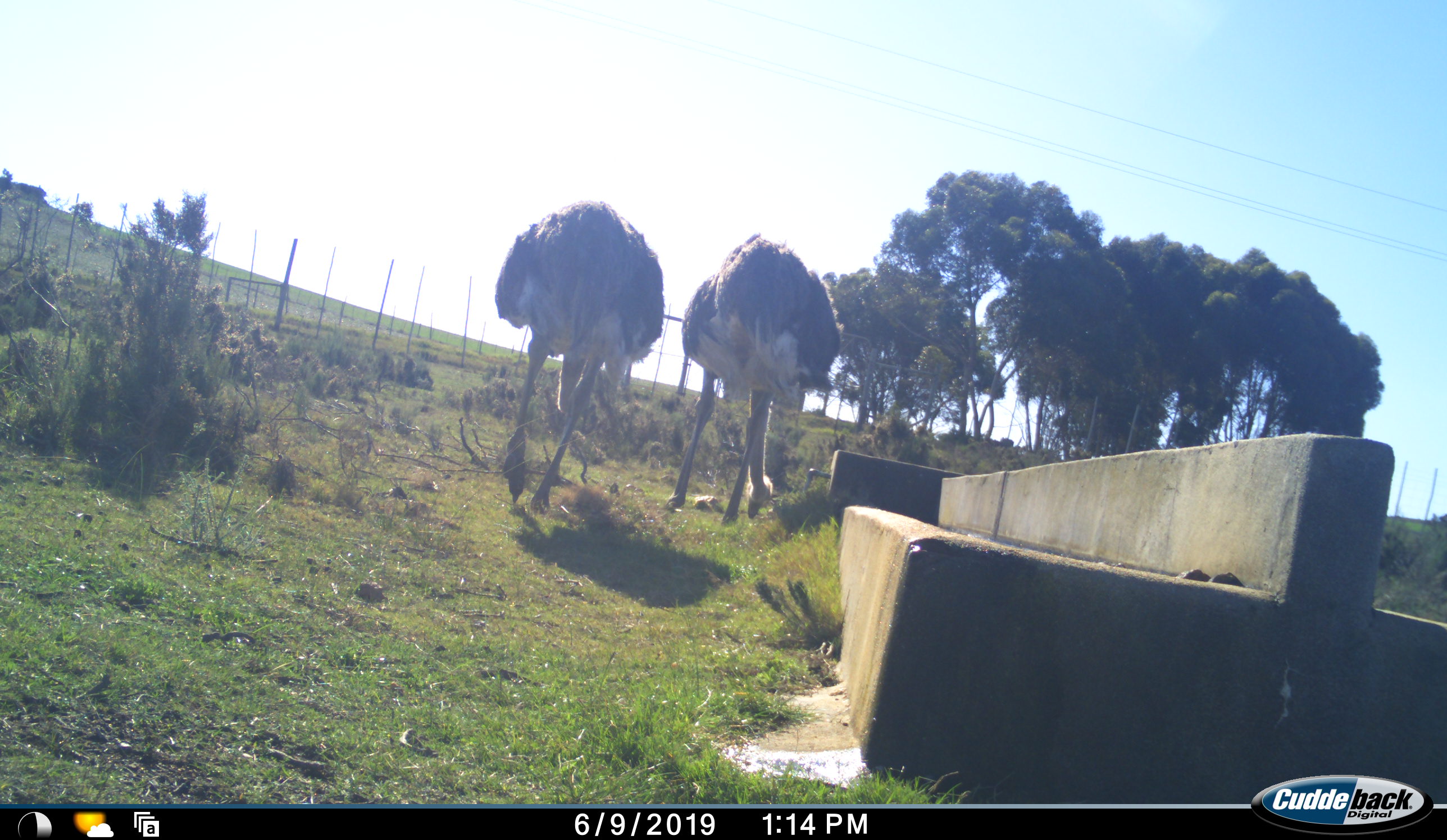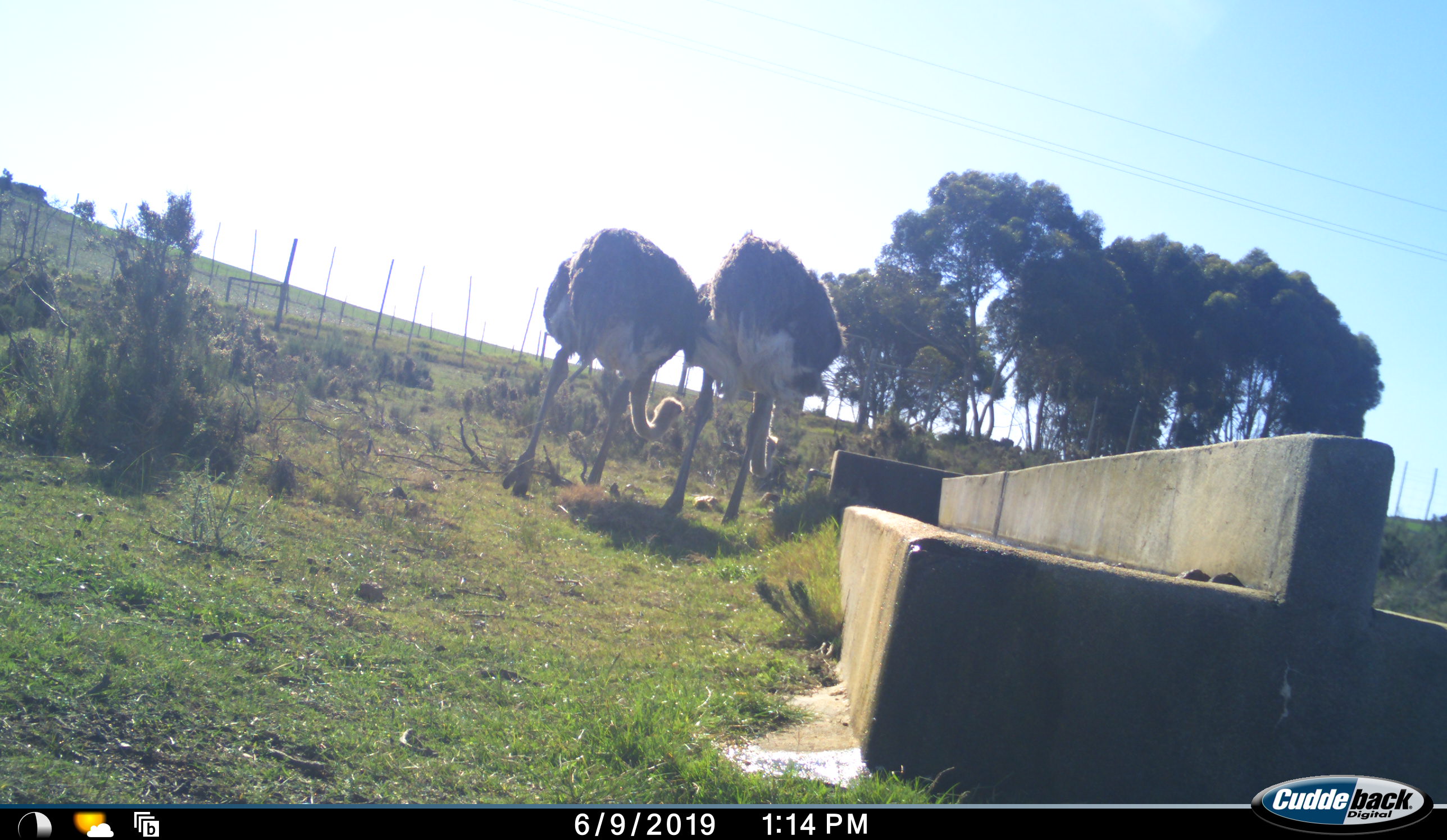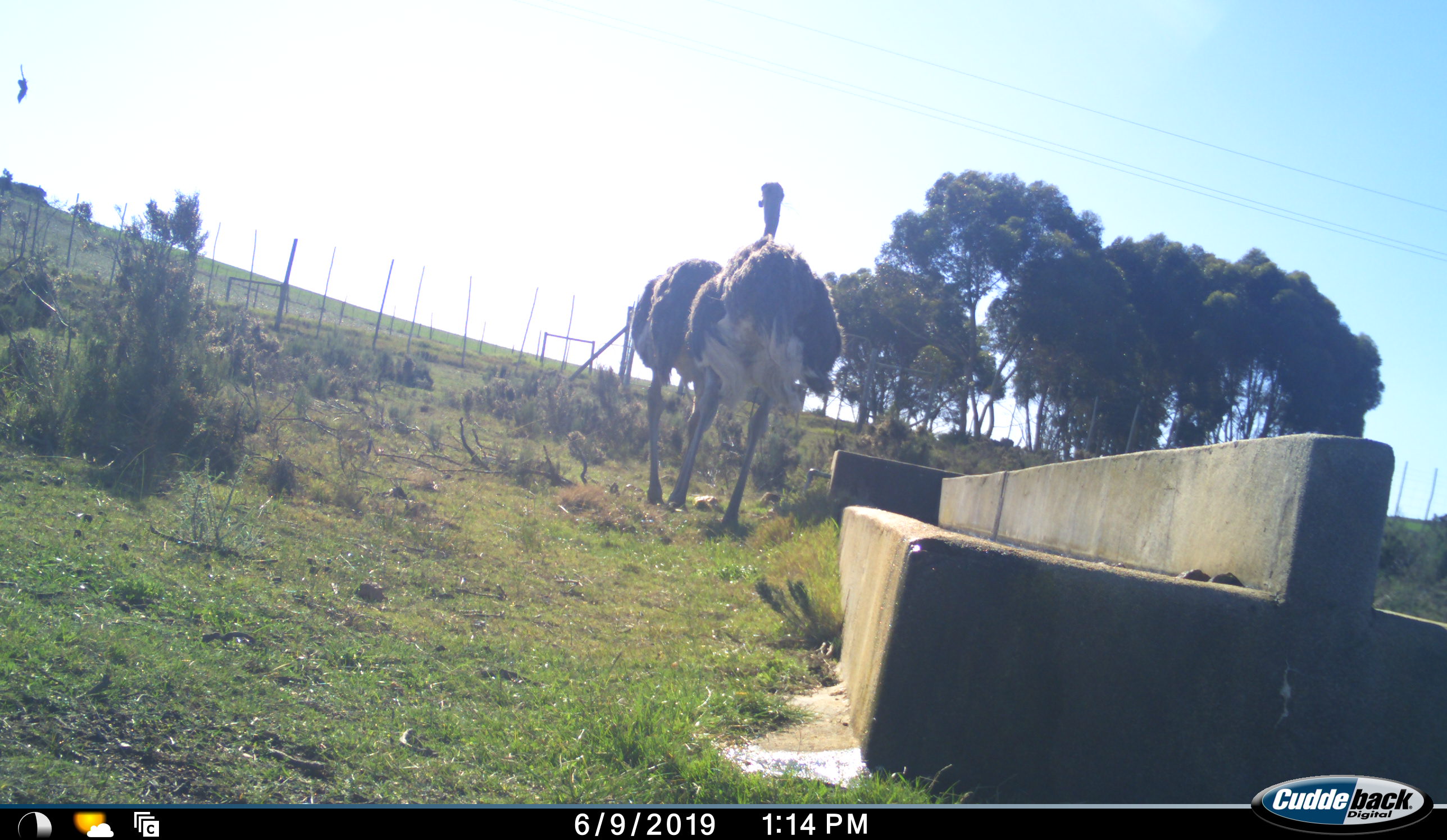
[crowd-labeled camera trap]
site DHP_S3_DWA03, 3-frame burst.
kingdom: Animalia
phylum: Chordata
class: Aves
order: Struthioniformes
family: Struthionidae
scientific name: Struthionidae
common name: ostrich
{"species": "ostrich (Struthionidae)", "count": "2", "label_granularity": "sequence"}